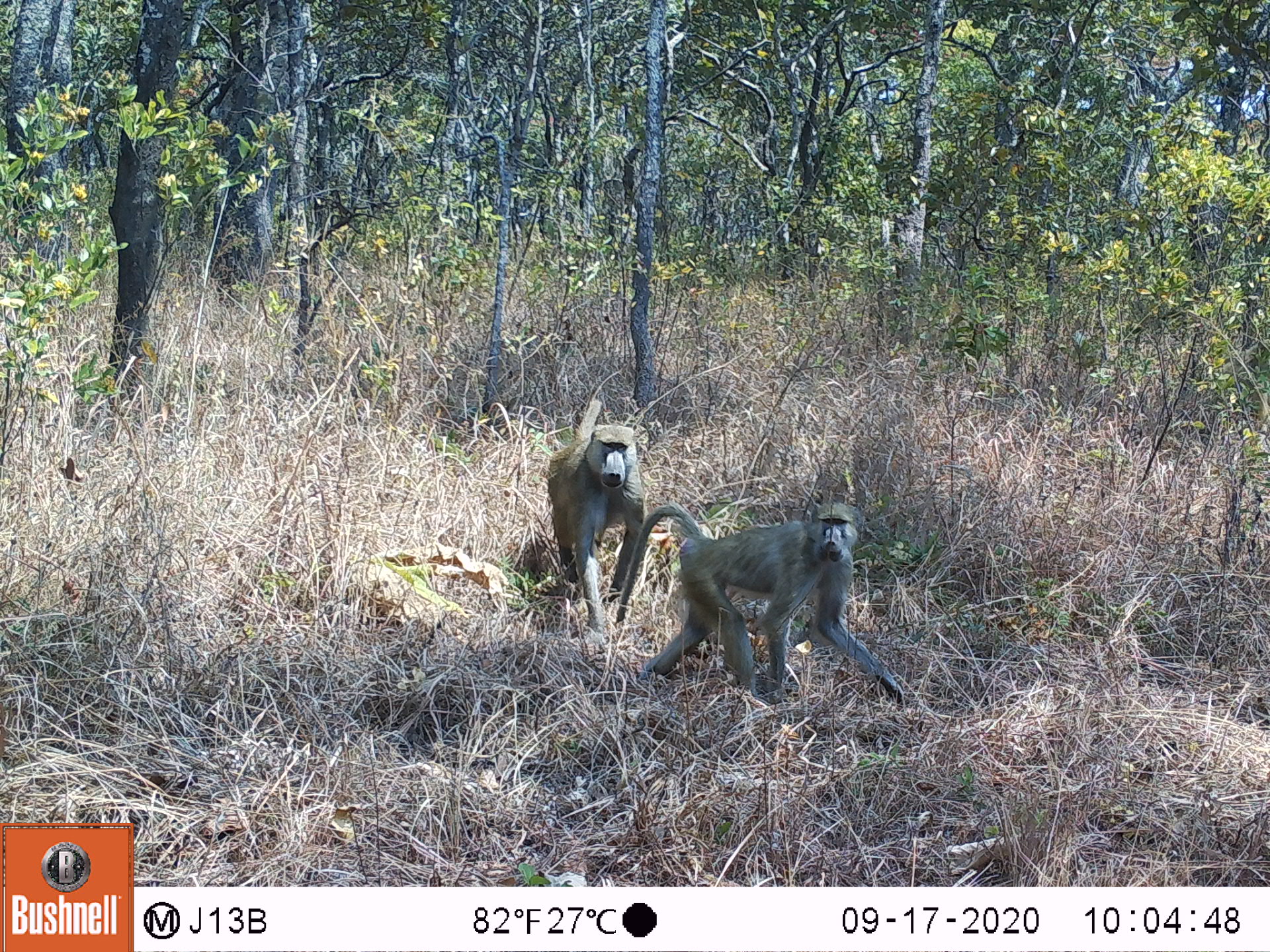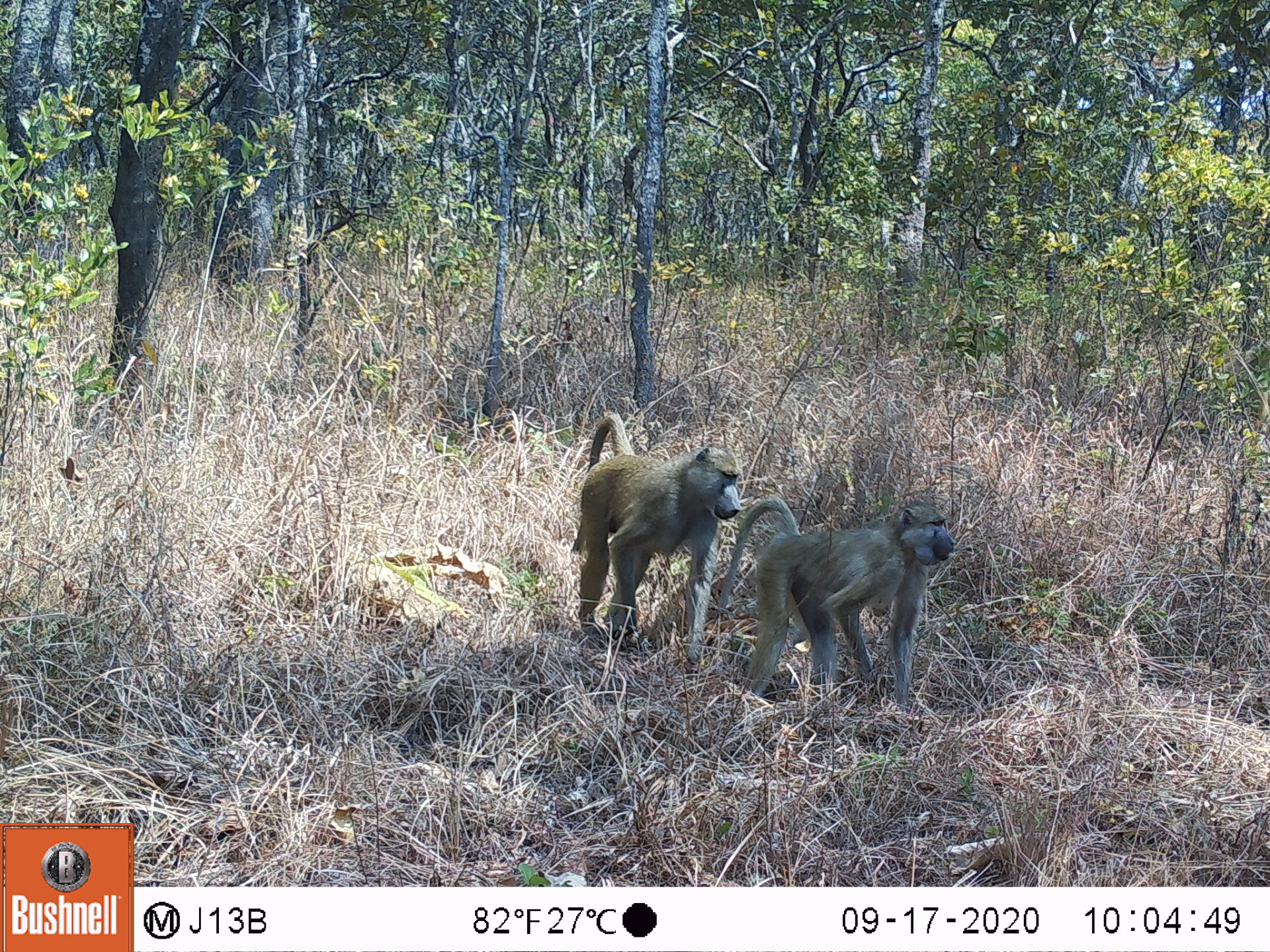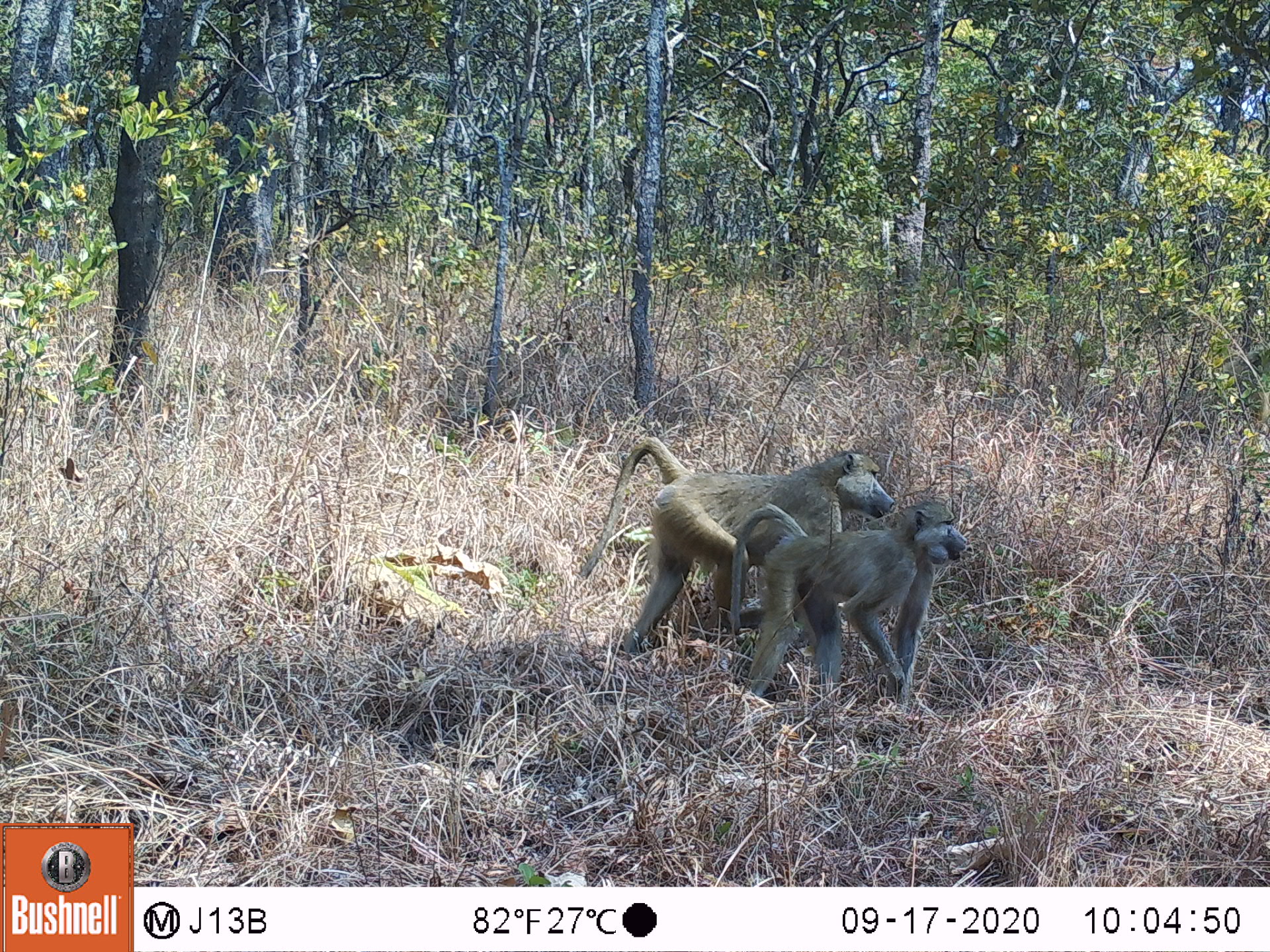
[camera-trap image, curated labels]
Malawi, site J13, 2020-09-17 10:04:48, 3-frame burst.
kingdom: Animalia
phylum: Chordata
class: Mammalia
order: Primates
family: Cercopithecidae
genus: Papio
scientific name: Papio cynocephalus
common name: yellow baboon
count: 2